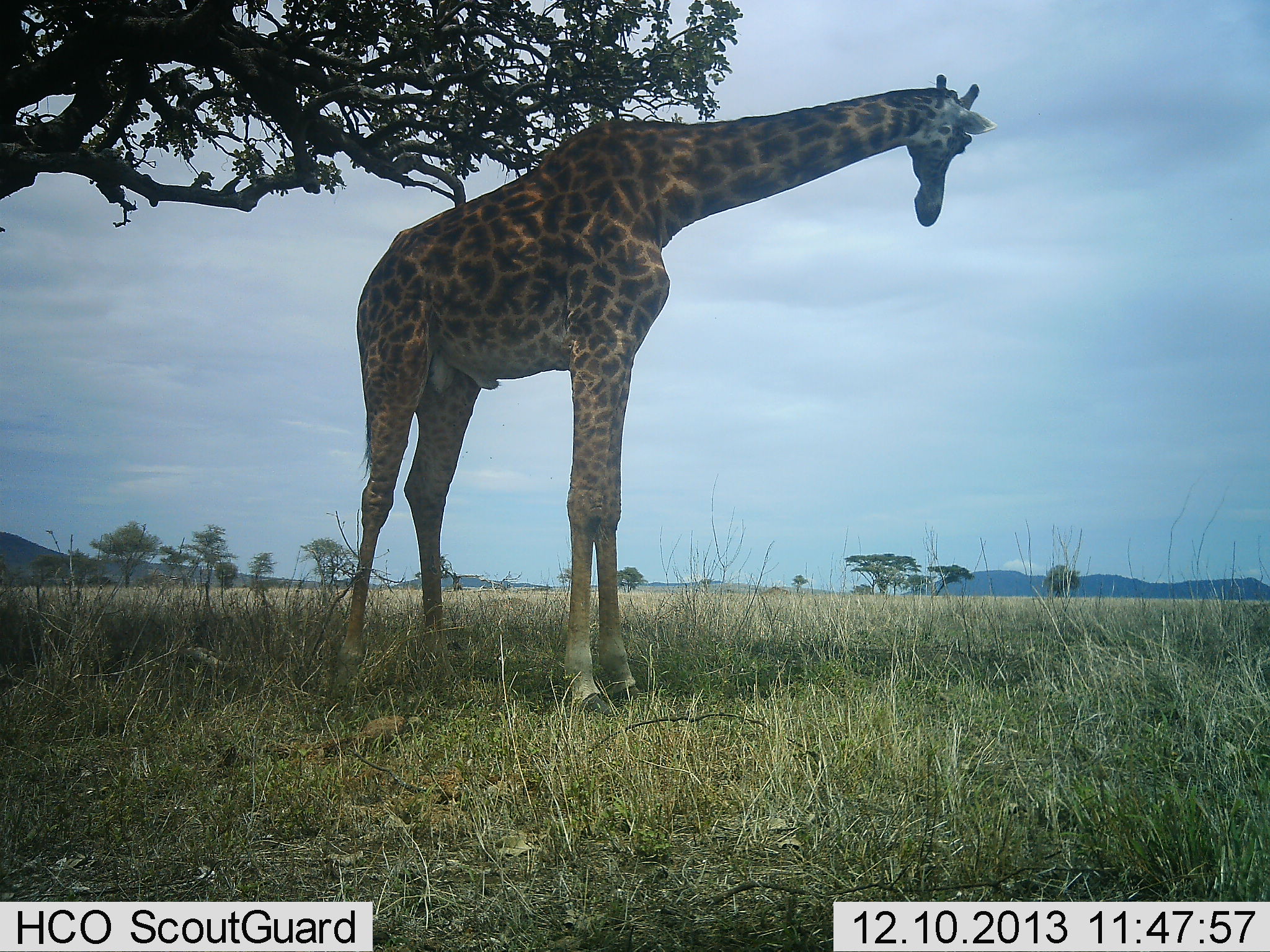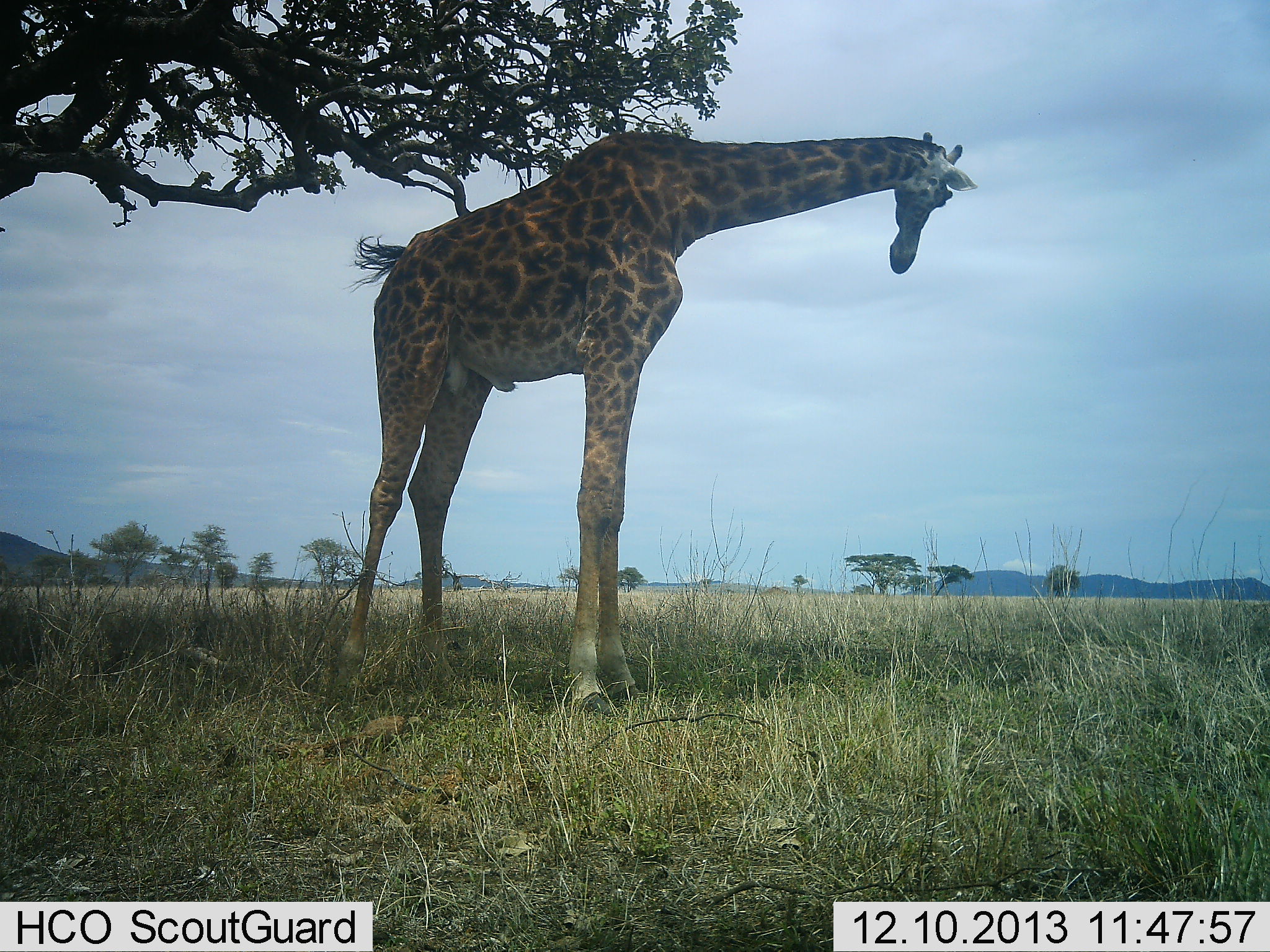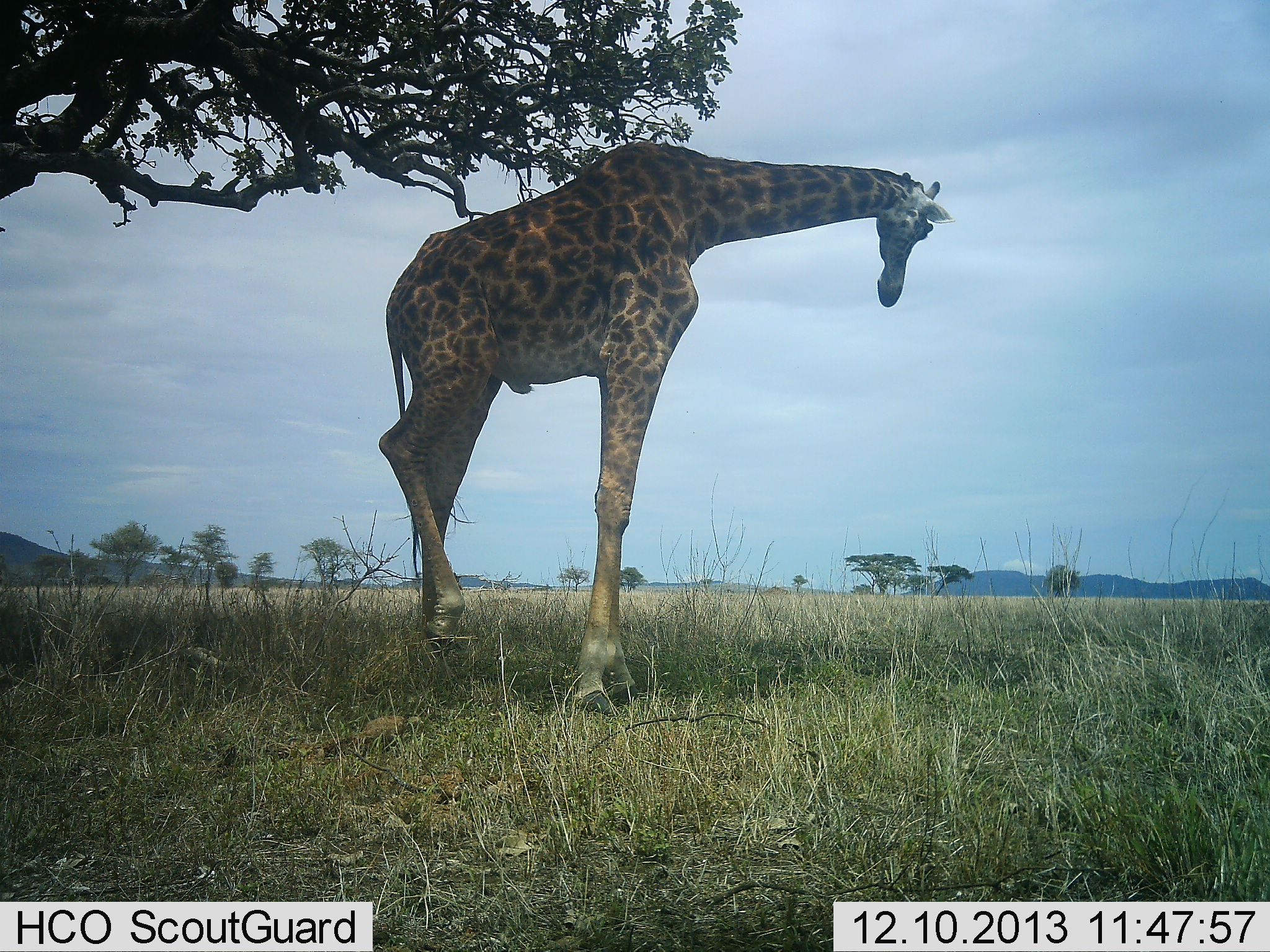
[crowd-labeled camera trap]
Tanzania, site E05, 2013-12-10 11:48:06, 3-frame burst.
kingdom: Animalia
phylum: Chordata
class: Mammalia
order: Artiodactyla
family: Giraffidae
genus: Giraffa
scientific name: Giraffa camelopardalis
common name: giraffe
Giraffe (Giraffa camelopardalis), count 1. Behavior (volunteer vote fractions): standing 80%, resting 10%, moving 20%, interacting 0%. Young present (vote fraction): 0%. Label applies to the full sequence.